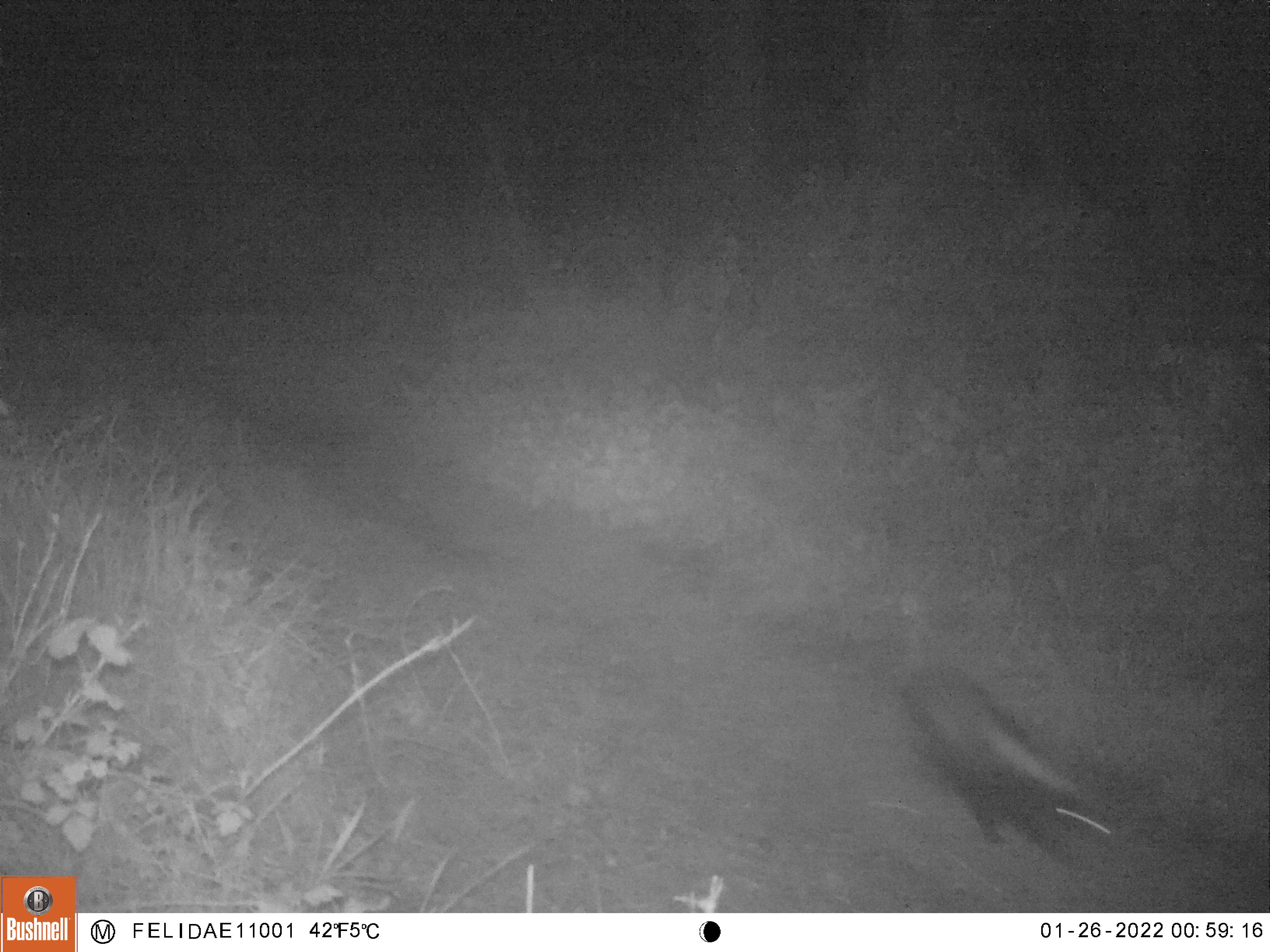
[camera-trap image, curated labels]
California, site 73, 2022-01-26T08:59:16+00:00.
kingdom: Animalia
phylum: Chordata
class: Mammalia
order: Carnivora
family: Mephitidae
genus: Mephitis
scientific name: Mephitis mephitis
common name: striped skunk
Striped skunk (Mephitis mephitis).